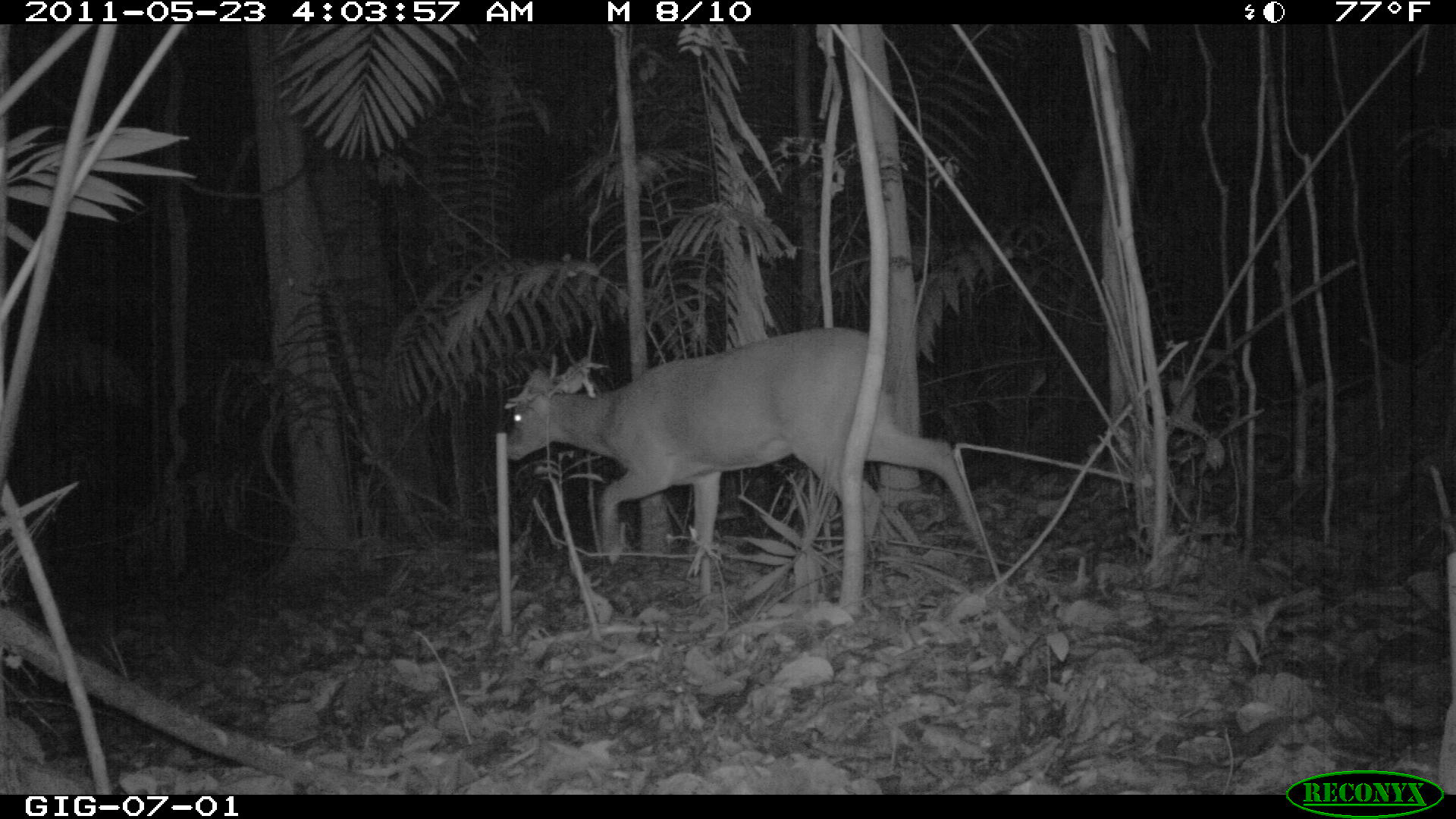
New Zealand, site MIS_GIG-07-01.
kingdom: Animalia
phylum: Chordata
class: Mammalia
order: Artiodactyla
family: Cervidae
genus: Odocoileus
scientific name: Odocoileus virginianus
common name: white-tailed deer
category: white tailed deer